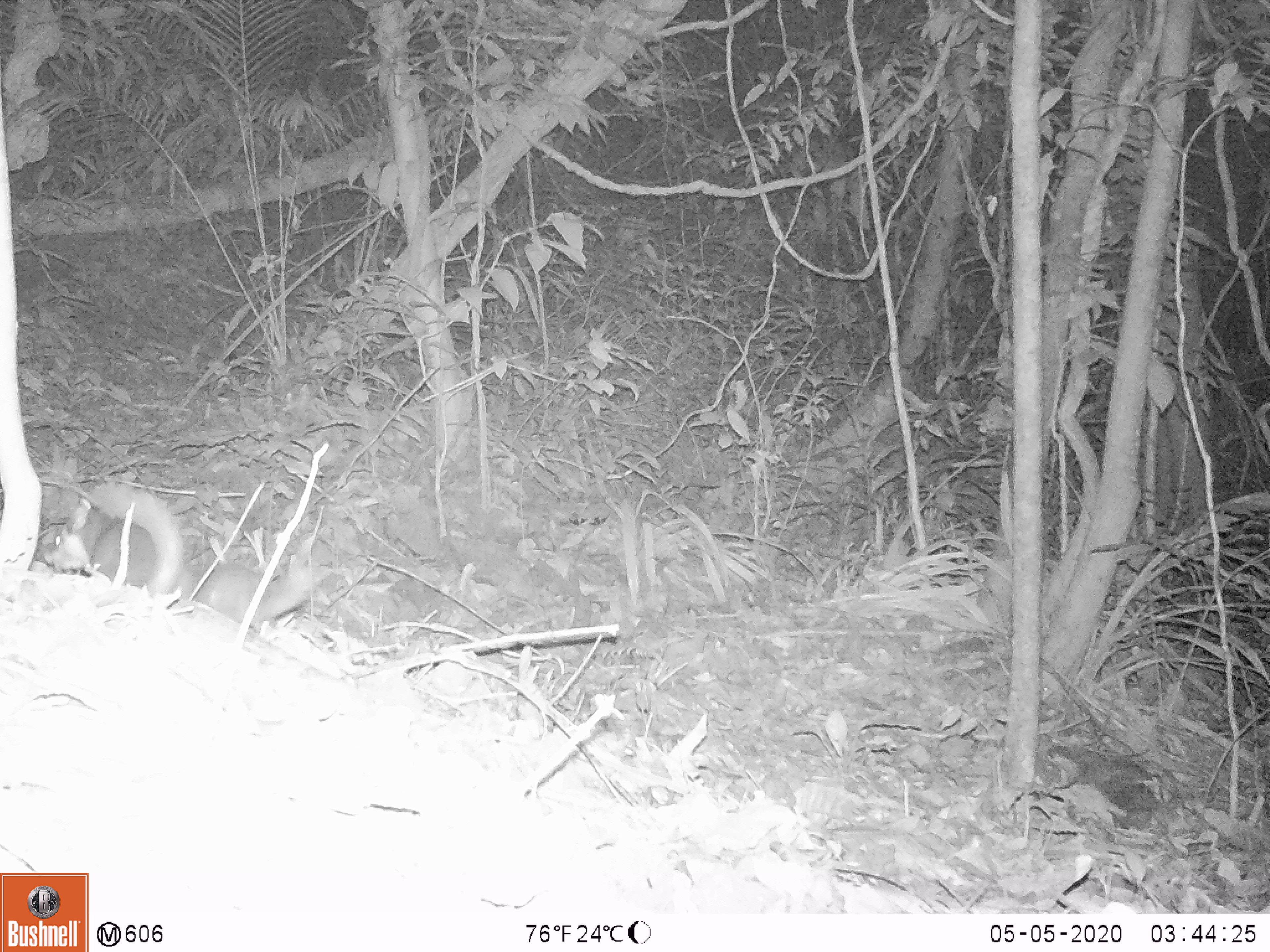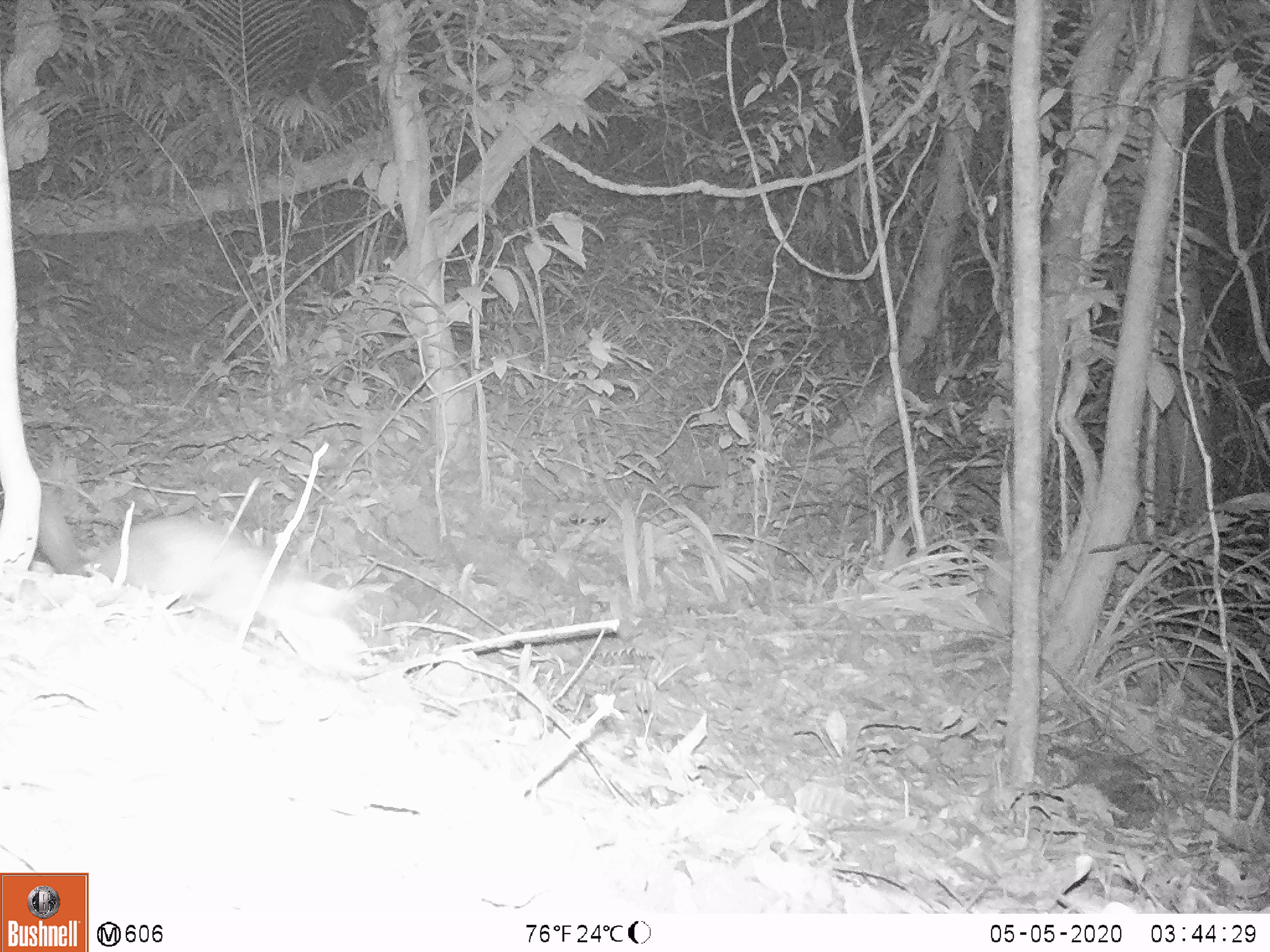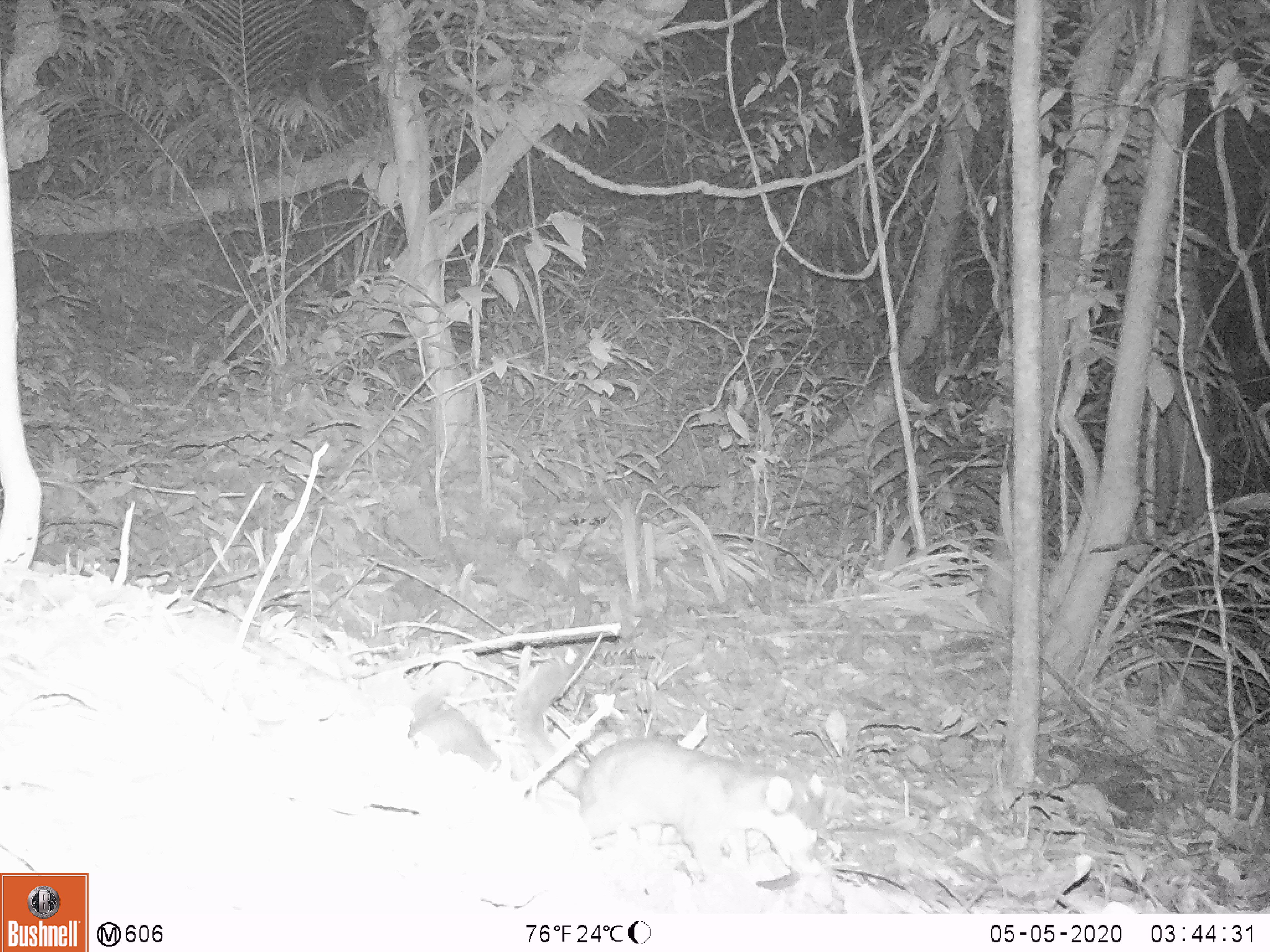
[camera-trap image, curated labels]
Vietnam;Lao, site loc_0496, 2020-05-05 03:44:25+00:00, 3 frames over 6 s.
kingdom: Animalia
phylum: Chordata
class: Mammalia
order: Carnivora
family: Mustelidae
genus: Melogale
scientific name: Melogale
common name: ferret badger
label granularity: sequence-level